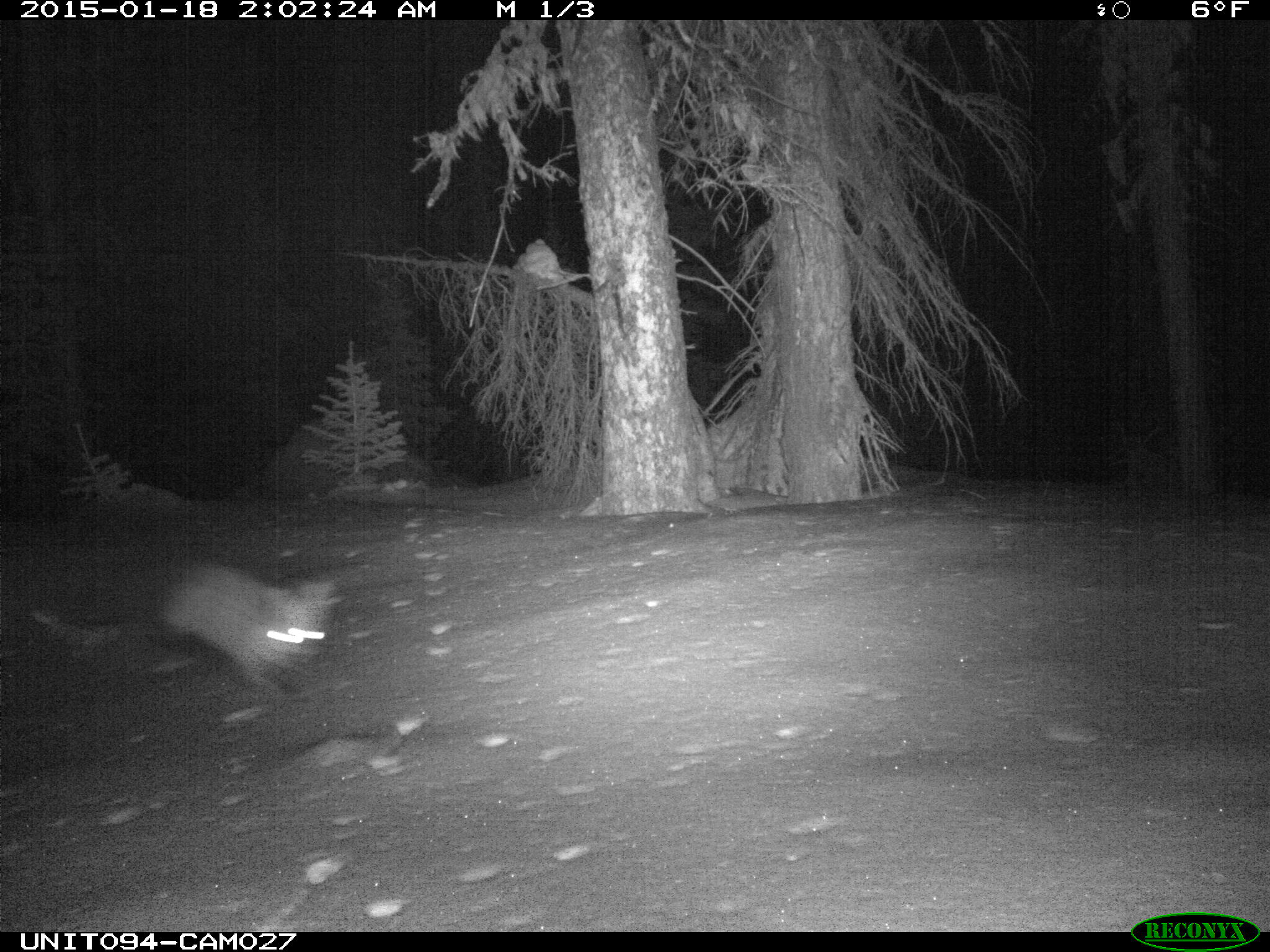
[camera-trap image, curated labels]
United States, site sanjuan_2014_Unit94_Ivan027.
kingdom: Animalia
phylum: Chordata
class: Mammalia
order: Lagomorpha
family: Leporidae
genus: Lepus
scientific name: Lepus americanus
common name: snowshoe hare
Lepus americanus (snowshoe hare).